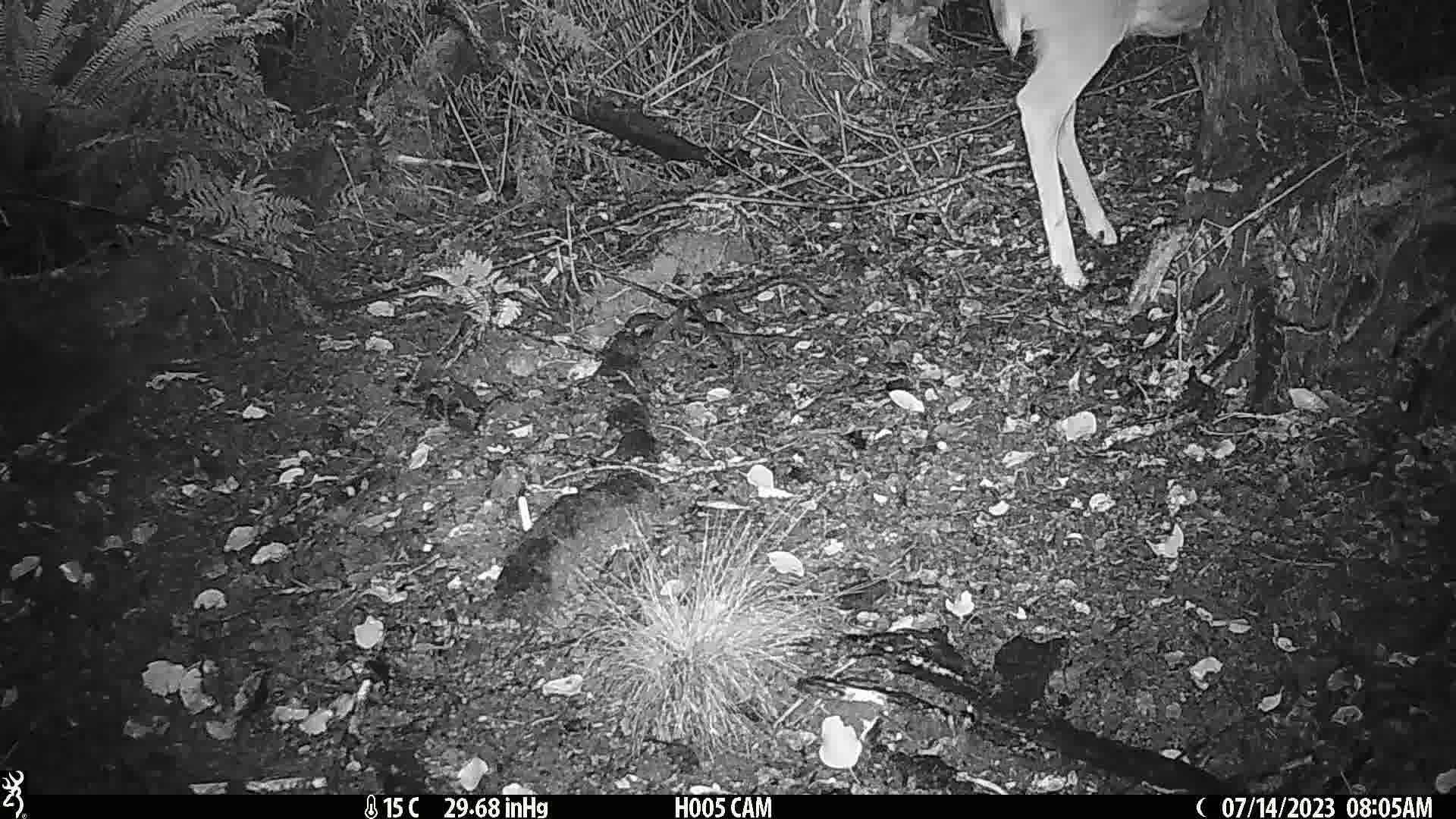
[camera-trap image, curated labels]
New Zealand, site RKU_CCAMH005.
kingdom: Animalia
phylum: Chordata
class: Mammalia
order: Artiodactyla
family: Cervidae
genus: Odocoileus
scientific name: Odocoileus virginianus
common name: white-tailed deer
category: white tailed deer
White tailed deer (white-tailed deer) (Odocoileus virginianus).